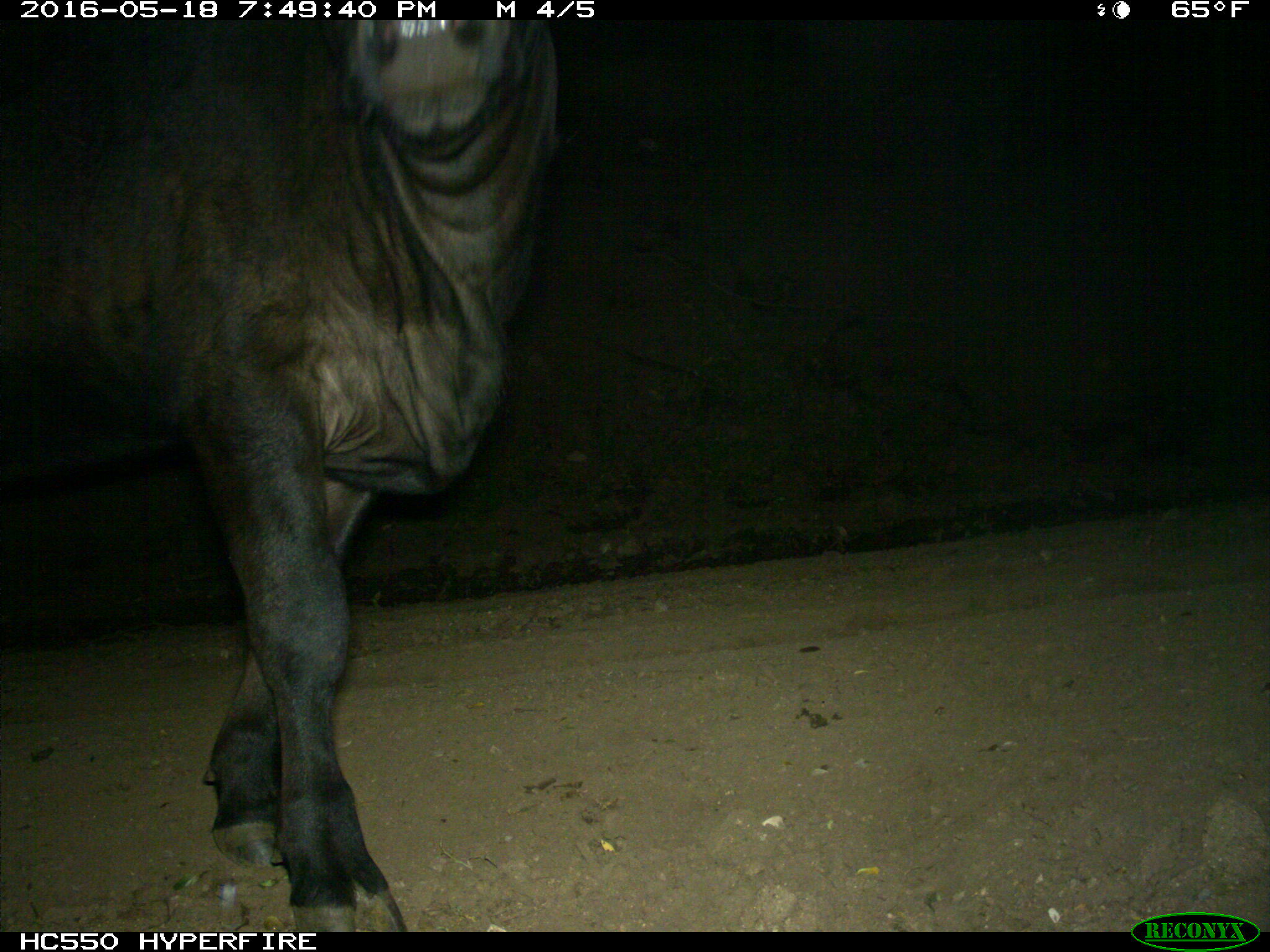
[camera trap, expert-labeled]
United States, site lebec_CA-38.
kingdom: Animalia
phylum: Chordata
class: Mammalia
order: Artiodactyla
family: Bovidae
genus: Bos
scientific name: Bos taurus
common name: domestic cow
Bos taurus (domestic cow).